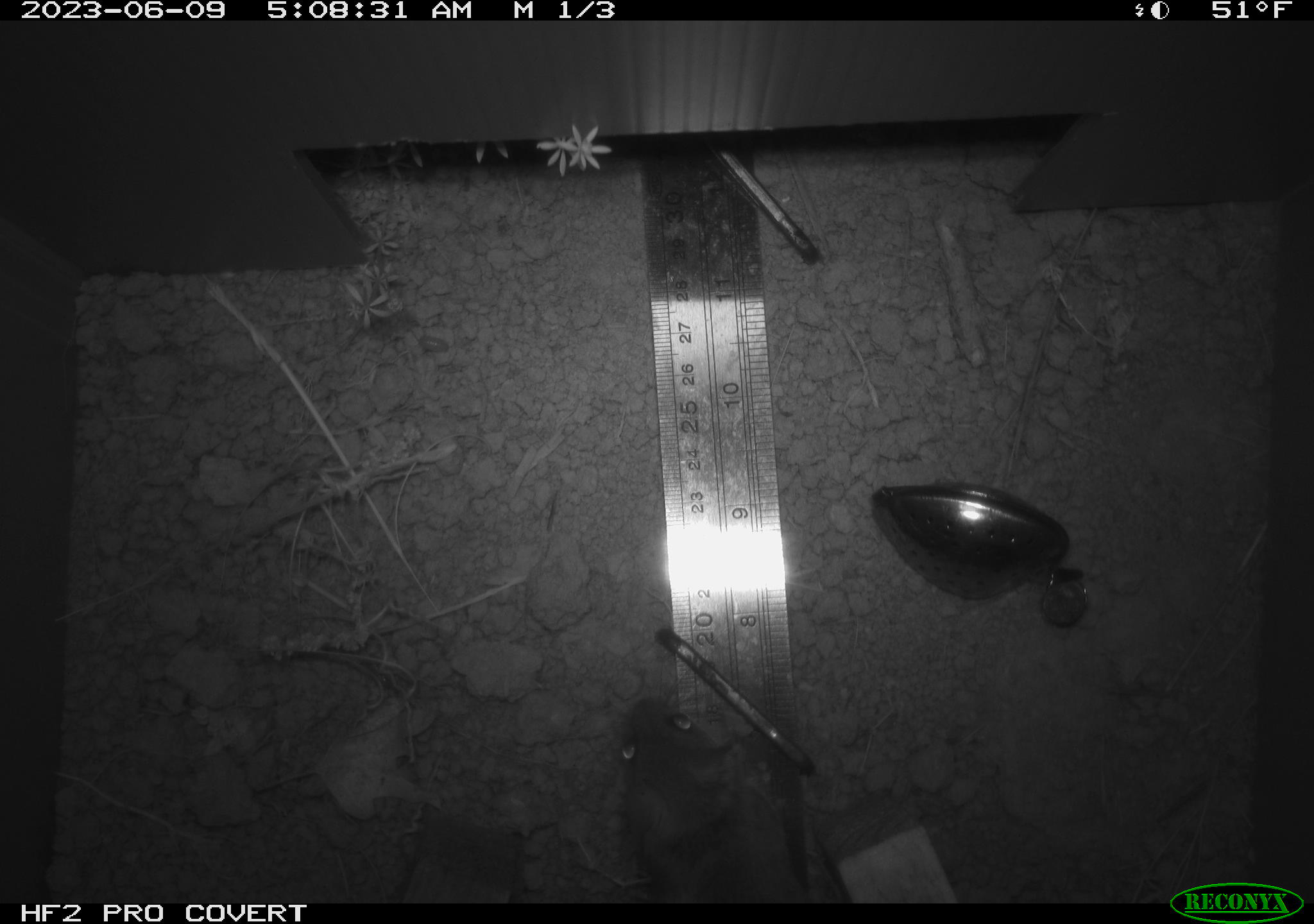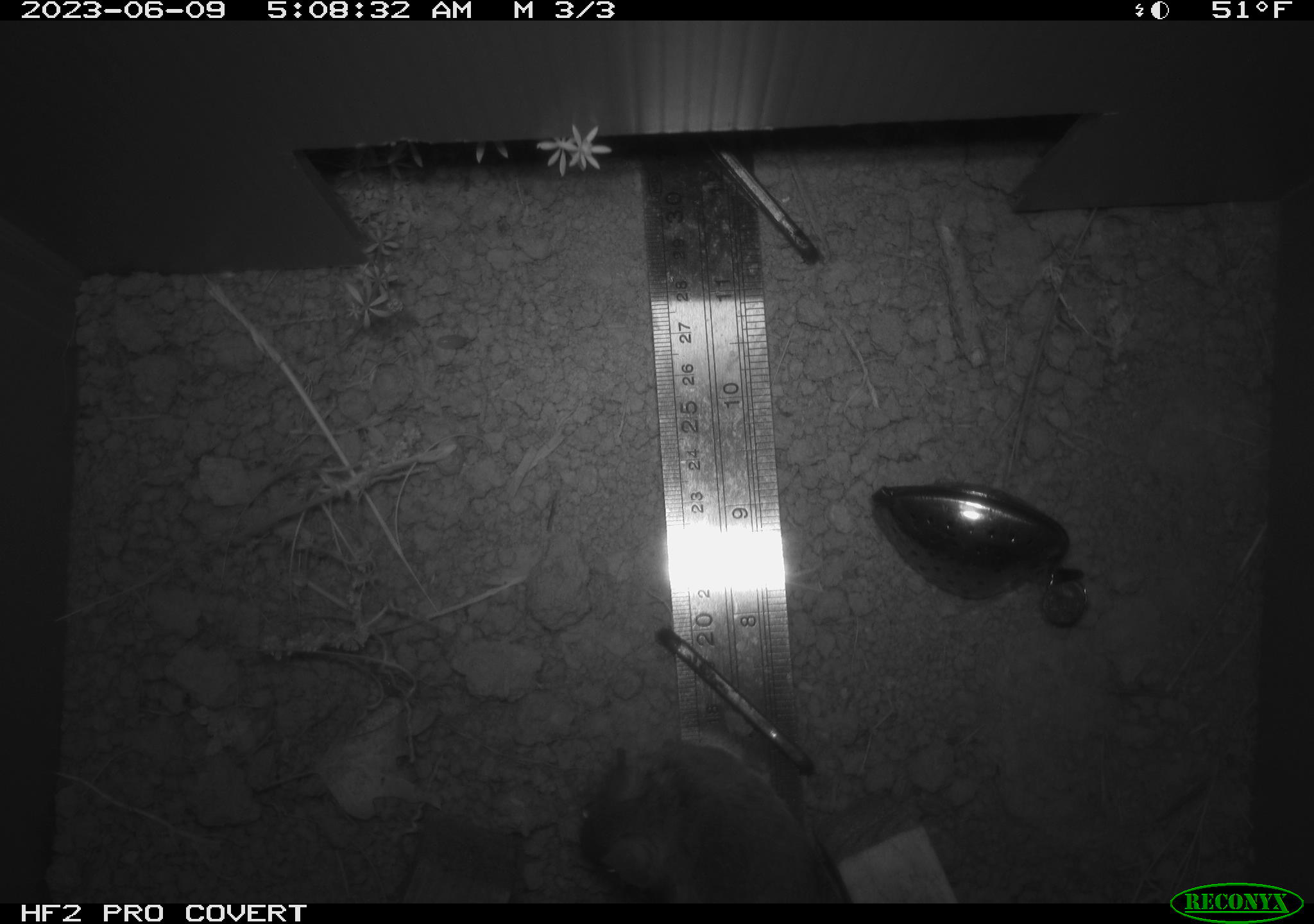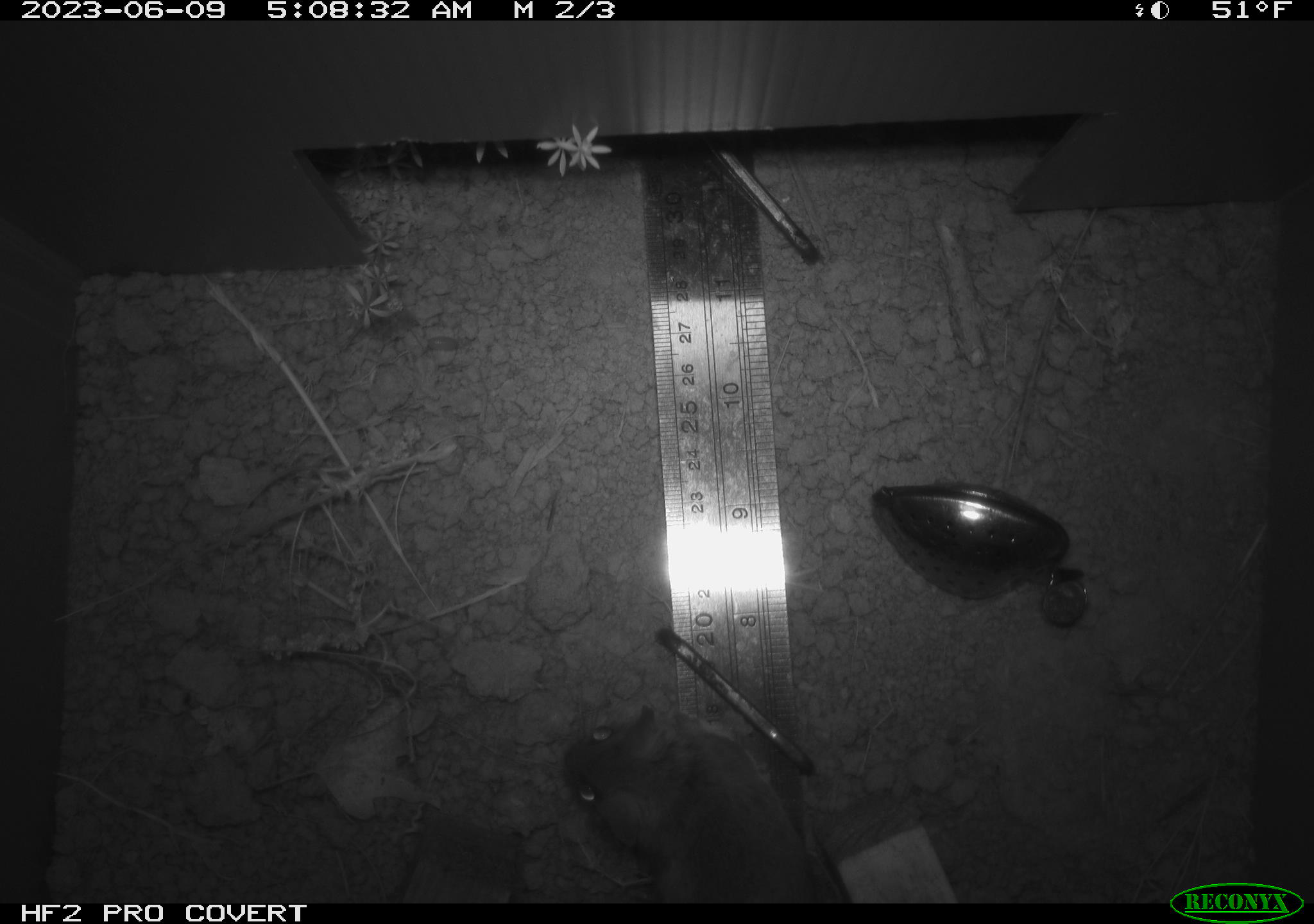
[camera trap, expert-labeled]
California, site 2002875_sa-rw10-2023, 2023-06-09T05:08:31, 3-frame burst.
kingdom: Animalia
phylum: Chordata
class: Mammalia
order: Rodentia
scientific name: Rodentia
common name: mouse species